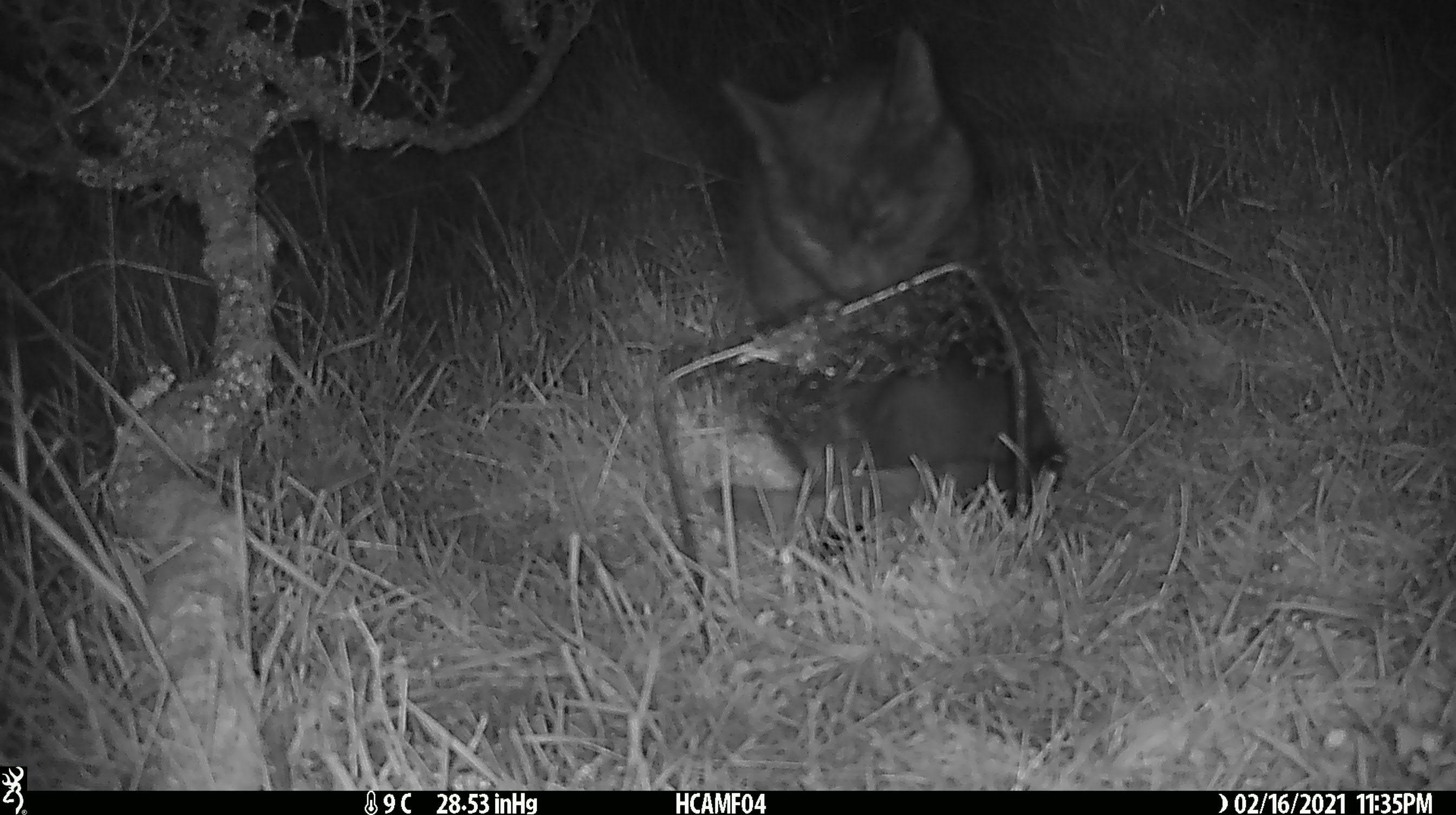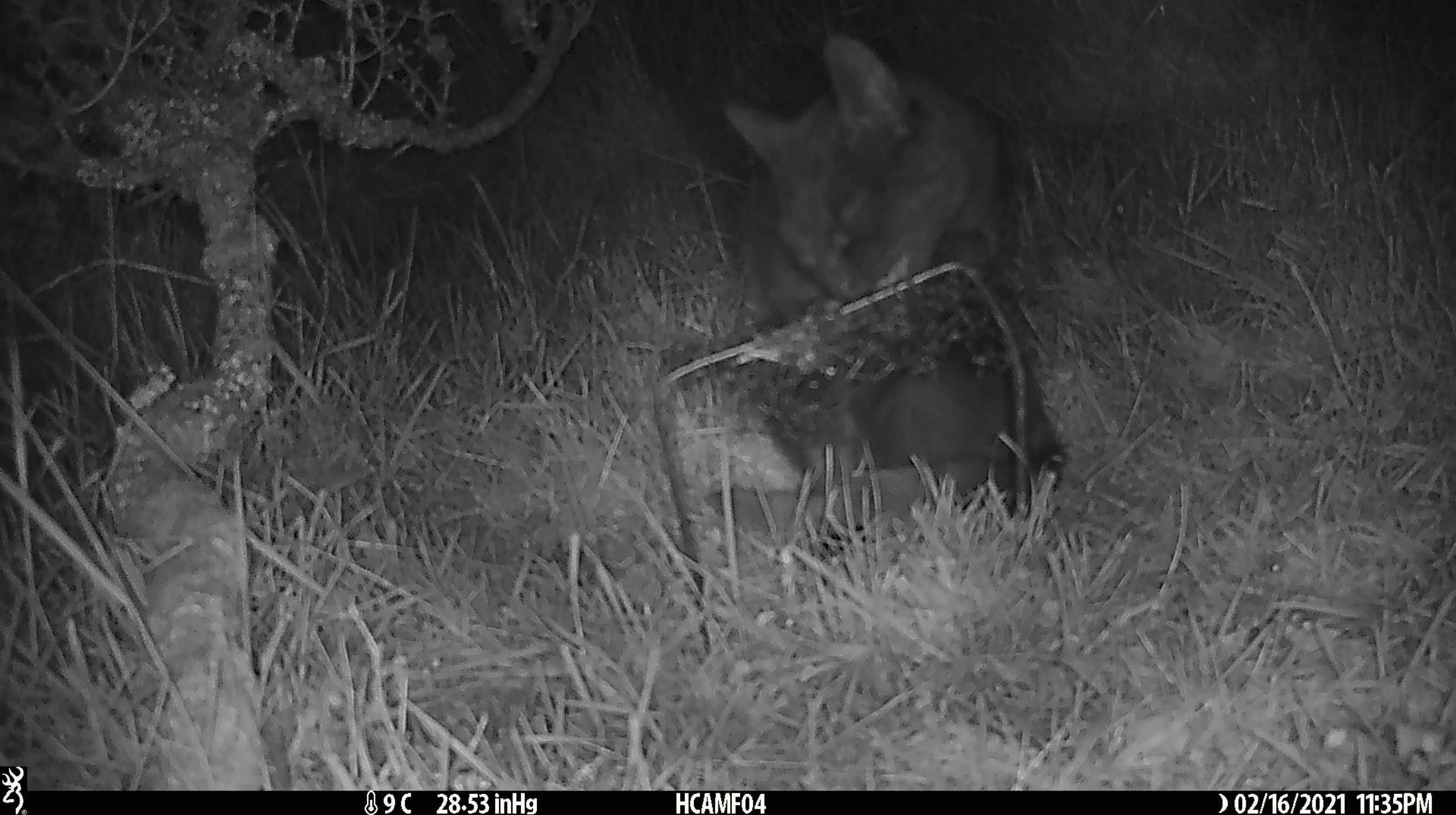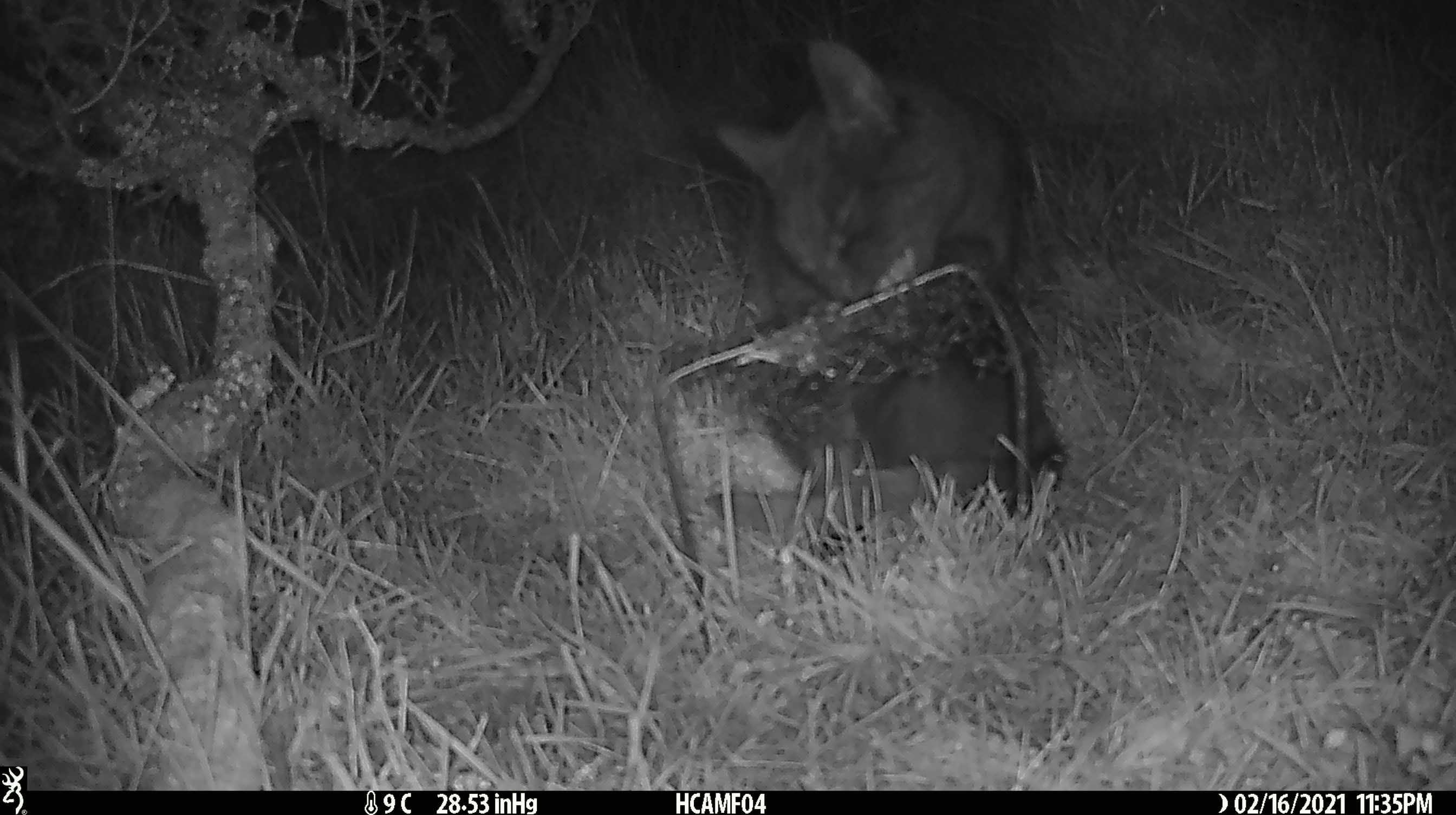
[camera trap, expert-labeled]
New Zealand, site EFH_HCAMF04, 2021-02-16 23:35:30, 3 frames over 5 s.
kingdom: Animalia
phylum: Chordata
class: Mammalia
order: Carnivora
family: Felidae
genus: Felis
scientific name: Felis catus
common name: domestic cat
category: cat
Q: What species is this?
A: Cat (domestic cat) (Felis catus).